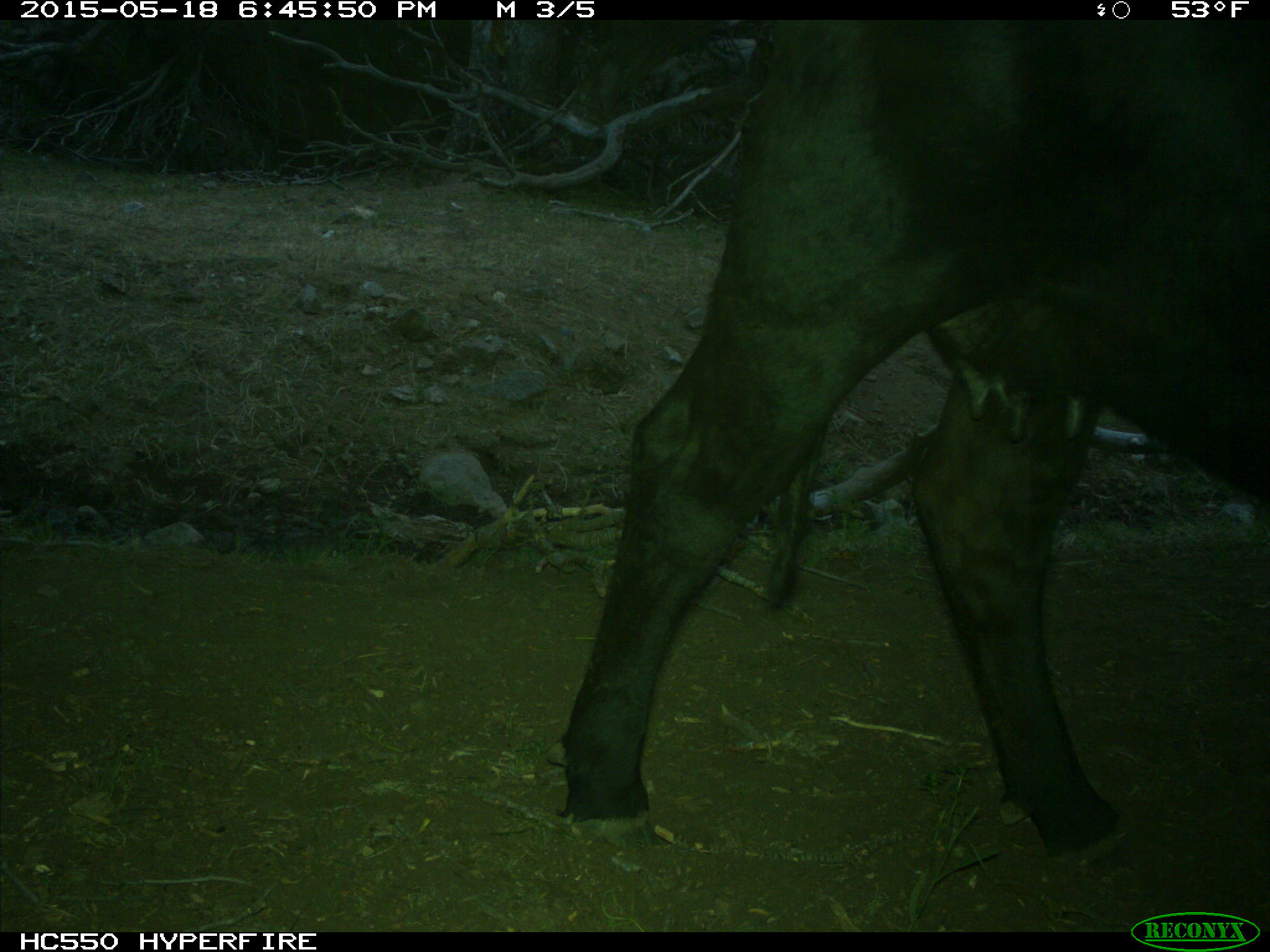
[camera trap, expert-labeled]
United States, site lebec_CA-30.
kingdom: Animalia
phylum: Chordata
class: Mammalia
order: Artiodactyla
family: Bovidae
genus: Bos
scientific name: Bos taurus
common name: domestic cow